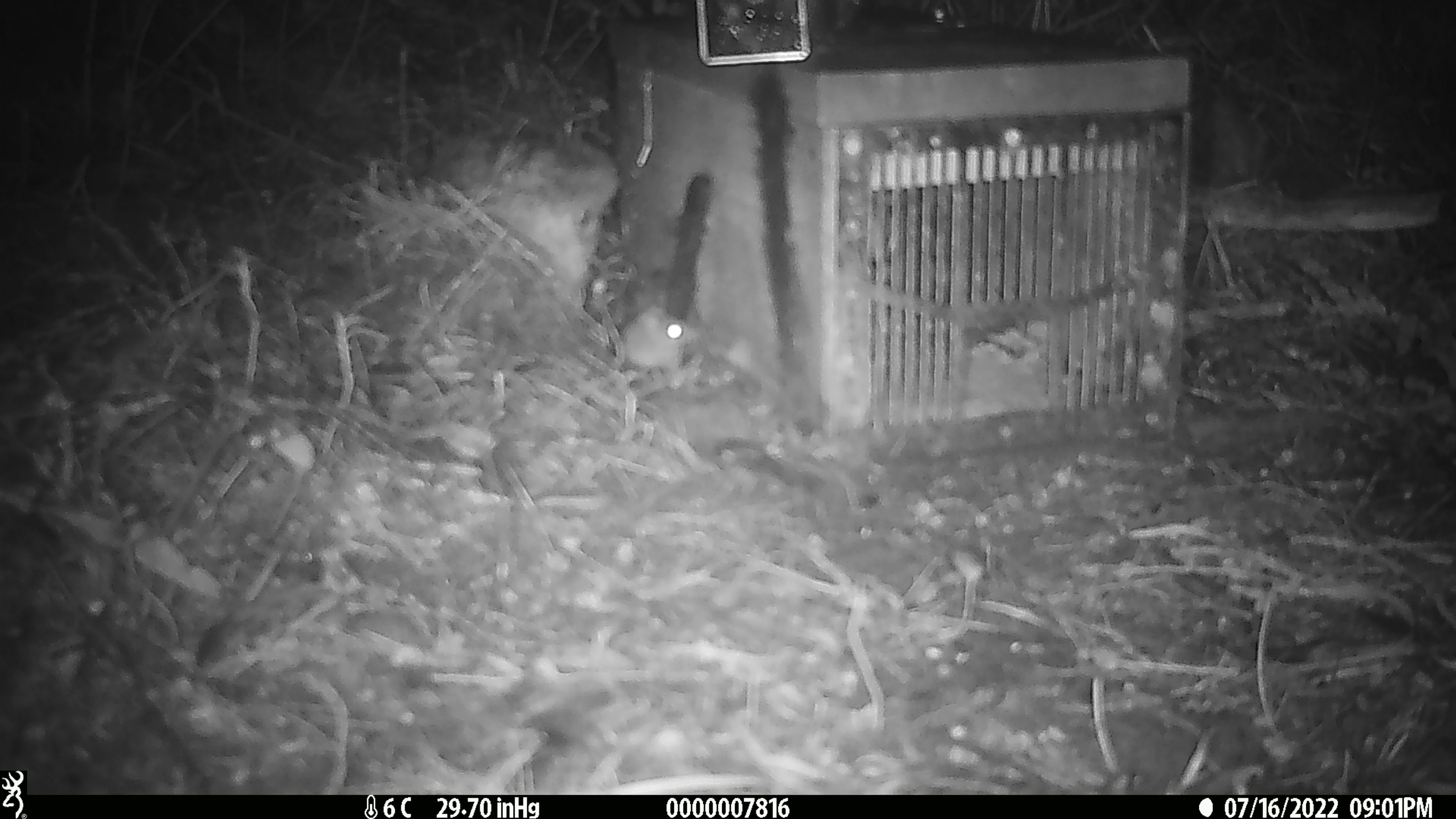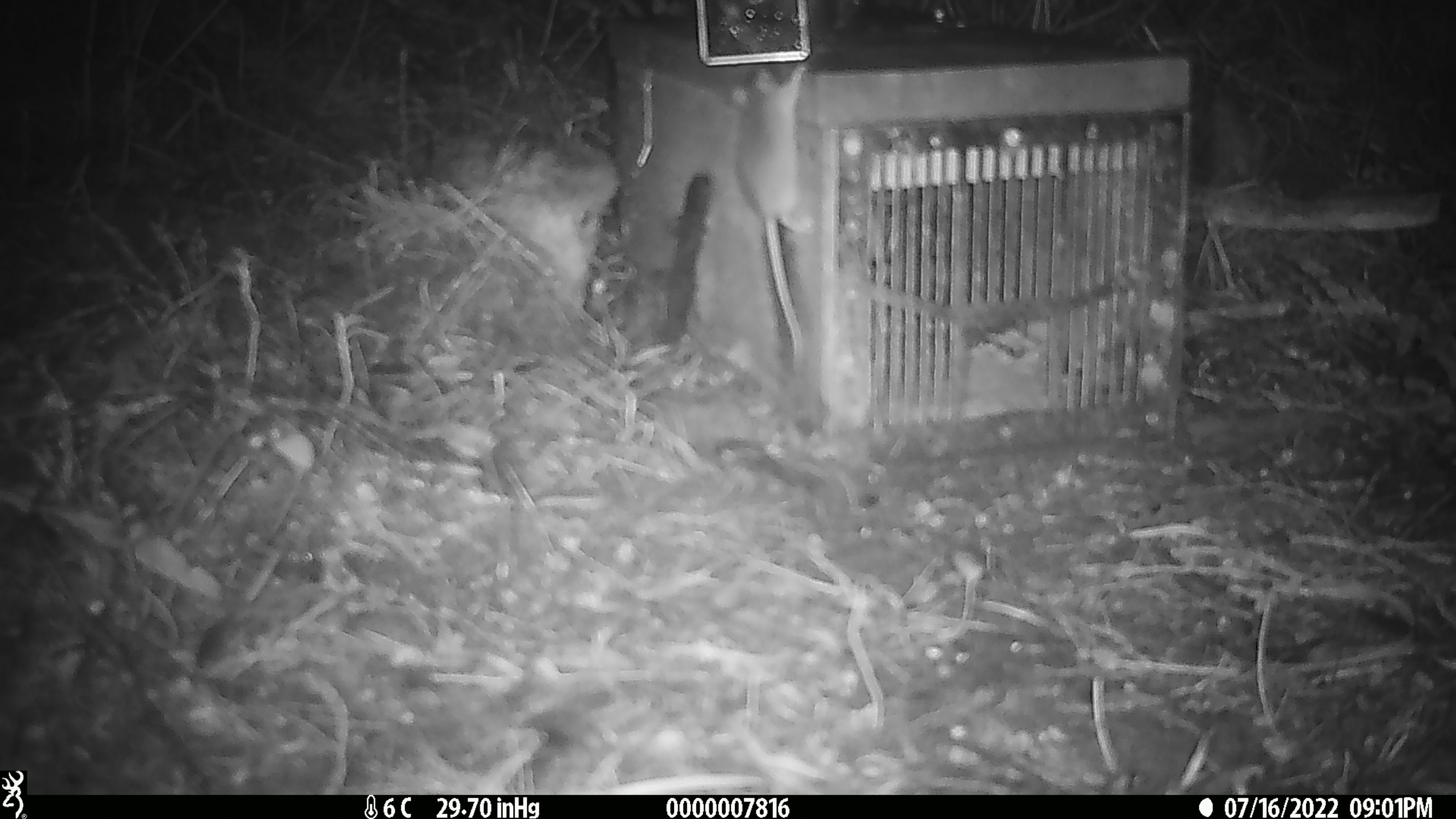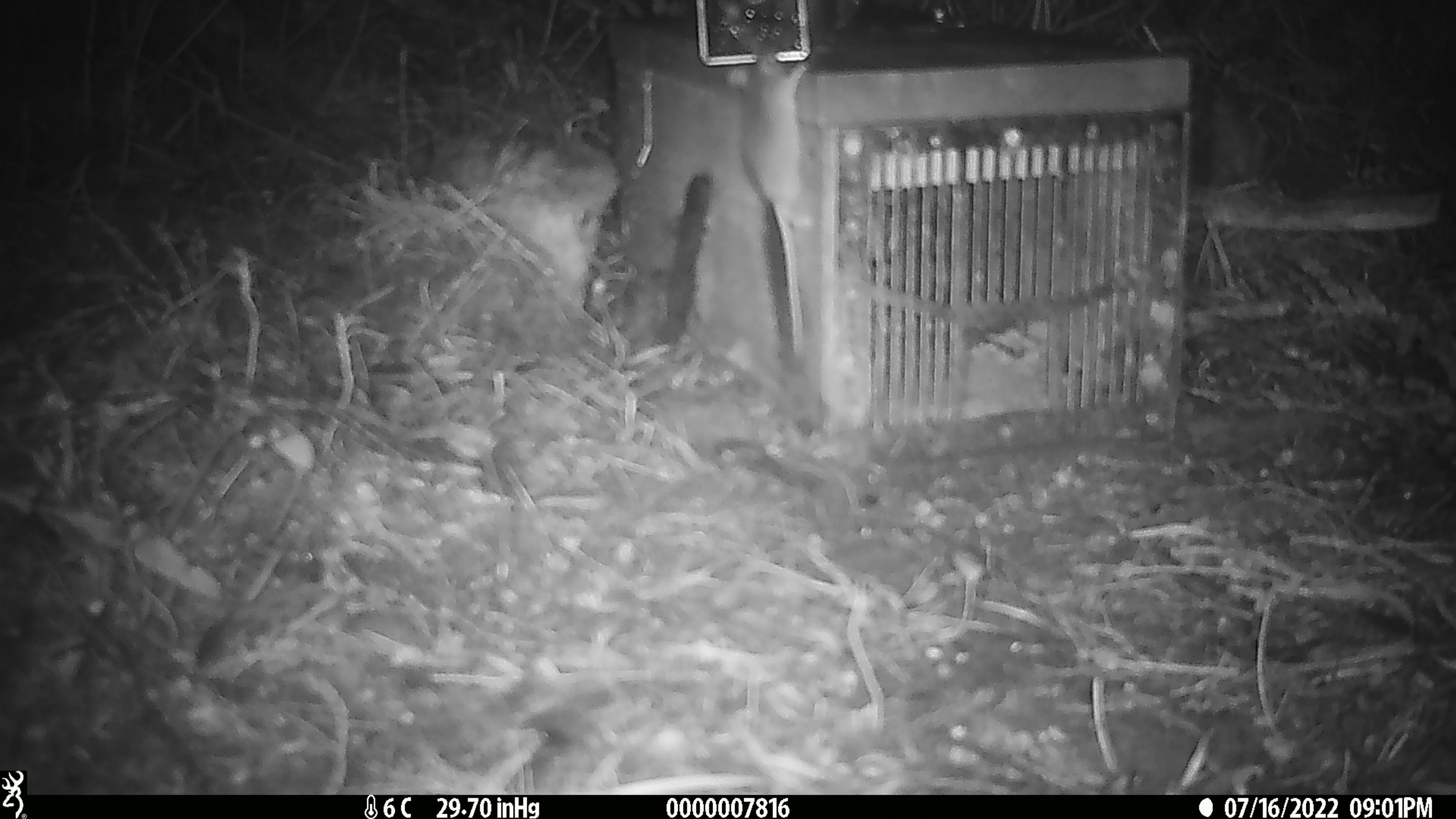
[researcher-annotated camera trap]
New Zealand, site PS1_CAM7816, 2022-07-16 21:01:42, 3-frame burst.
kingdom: Animalia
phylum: Chordata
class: Mammalia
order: Rodentia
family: Muridae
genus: Mus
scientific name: Mus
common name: mouse